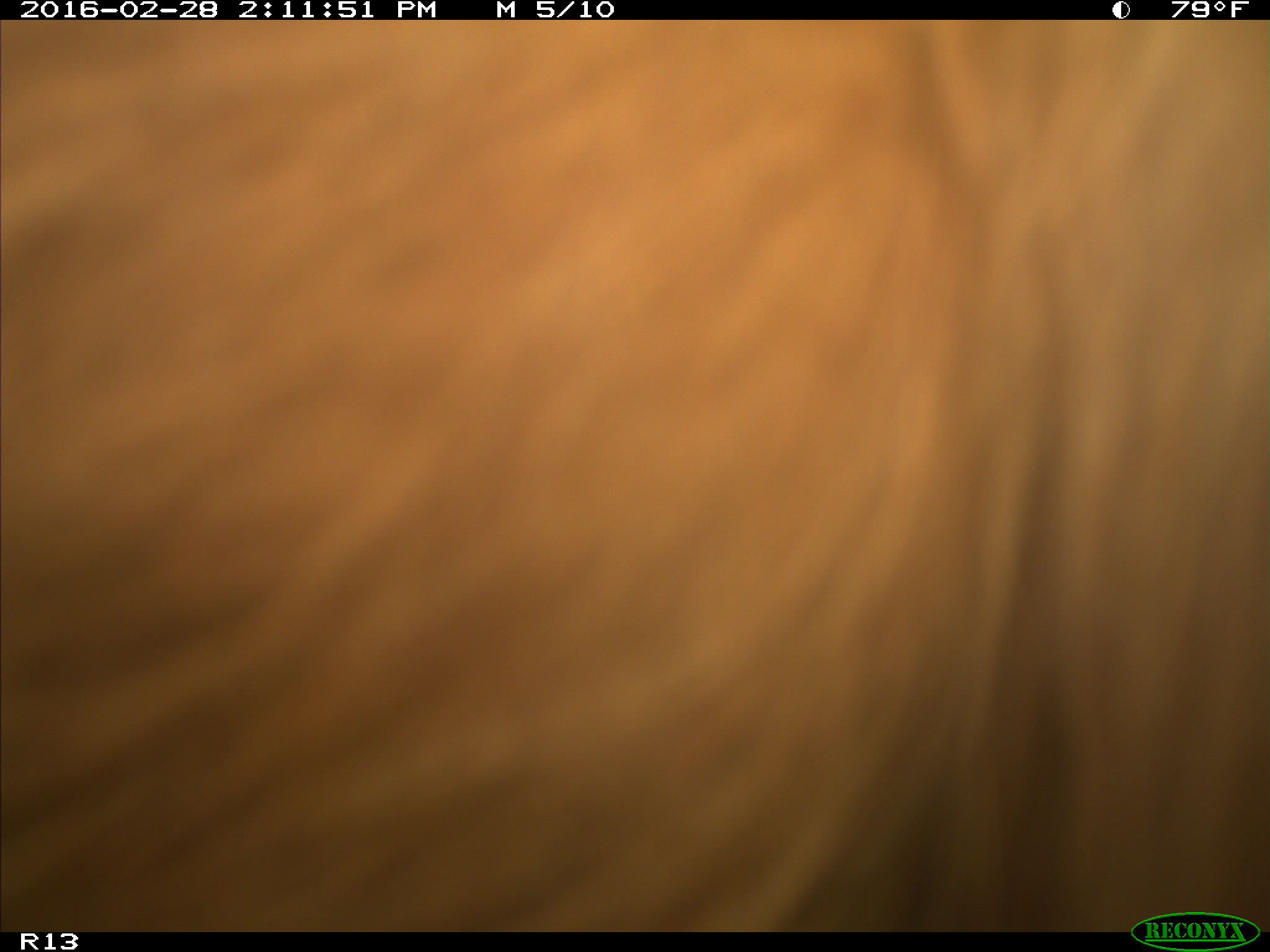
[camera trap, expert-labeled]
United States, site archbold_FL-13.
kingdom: Animalia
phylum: Chordata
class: Mammalia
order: Artiodactyla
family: Bovidae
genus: Bos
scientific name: Bos taurus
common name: domestic cow